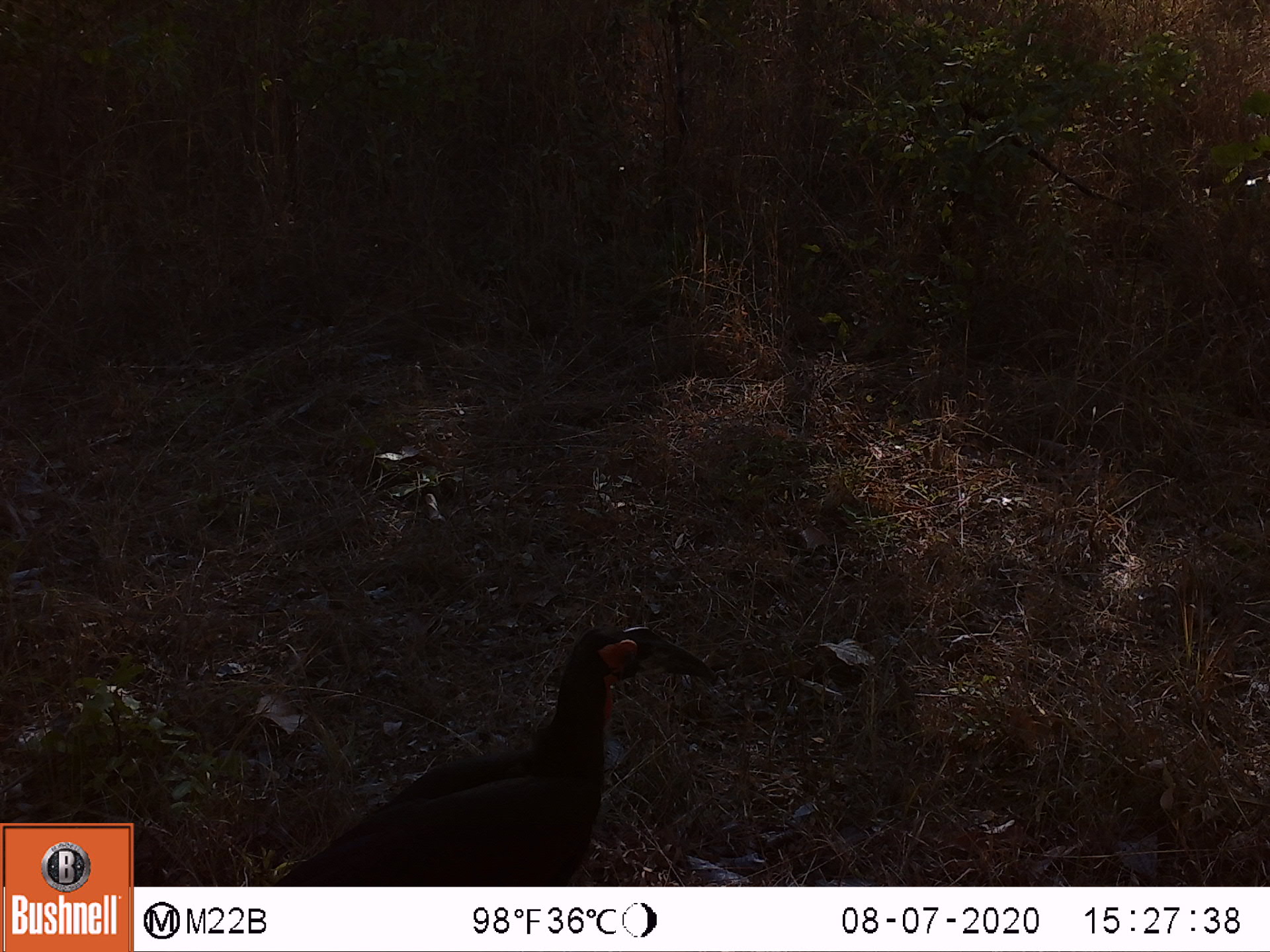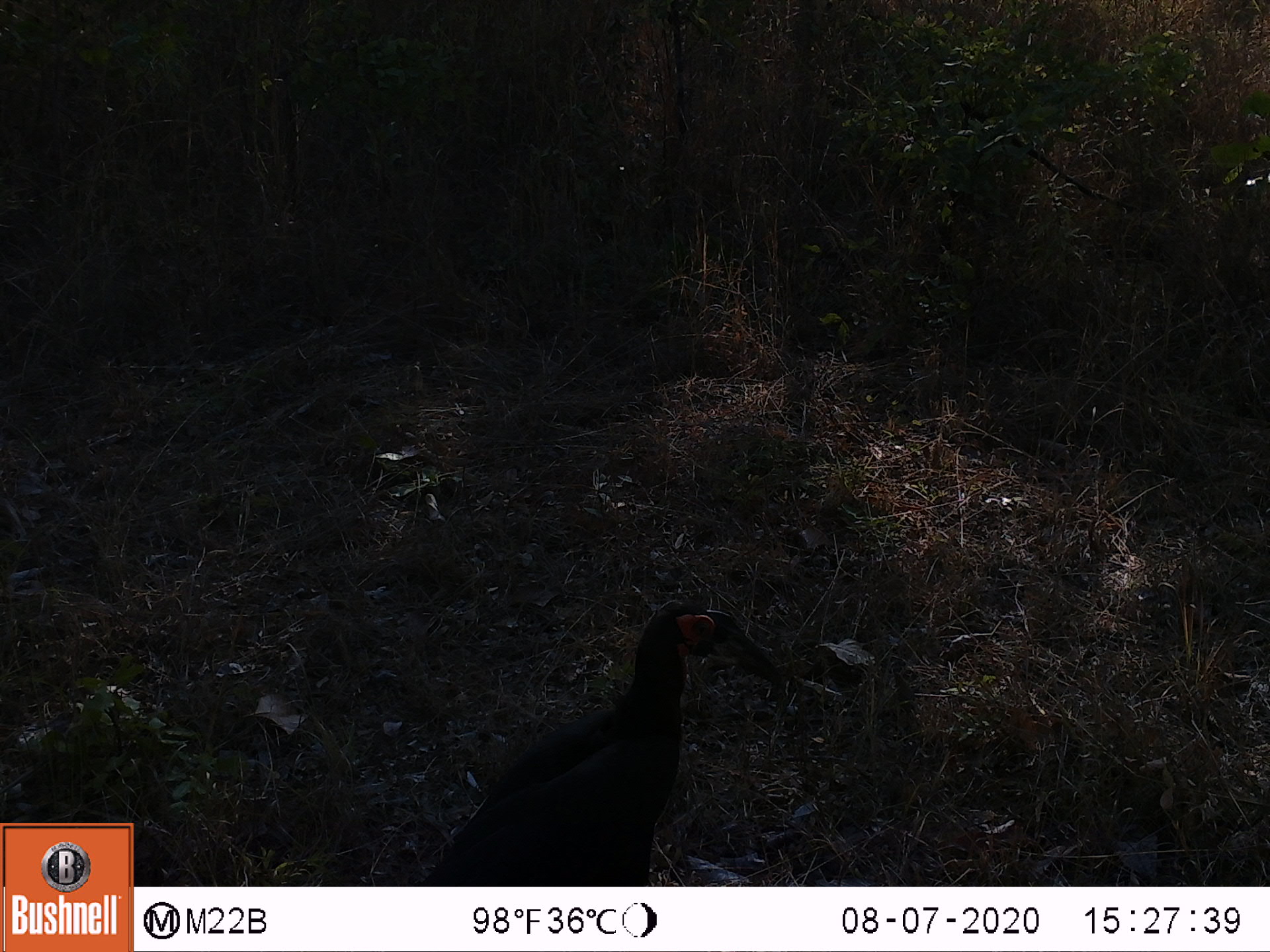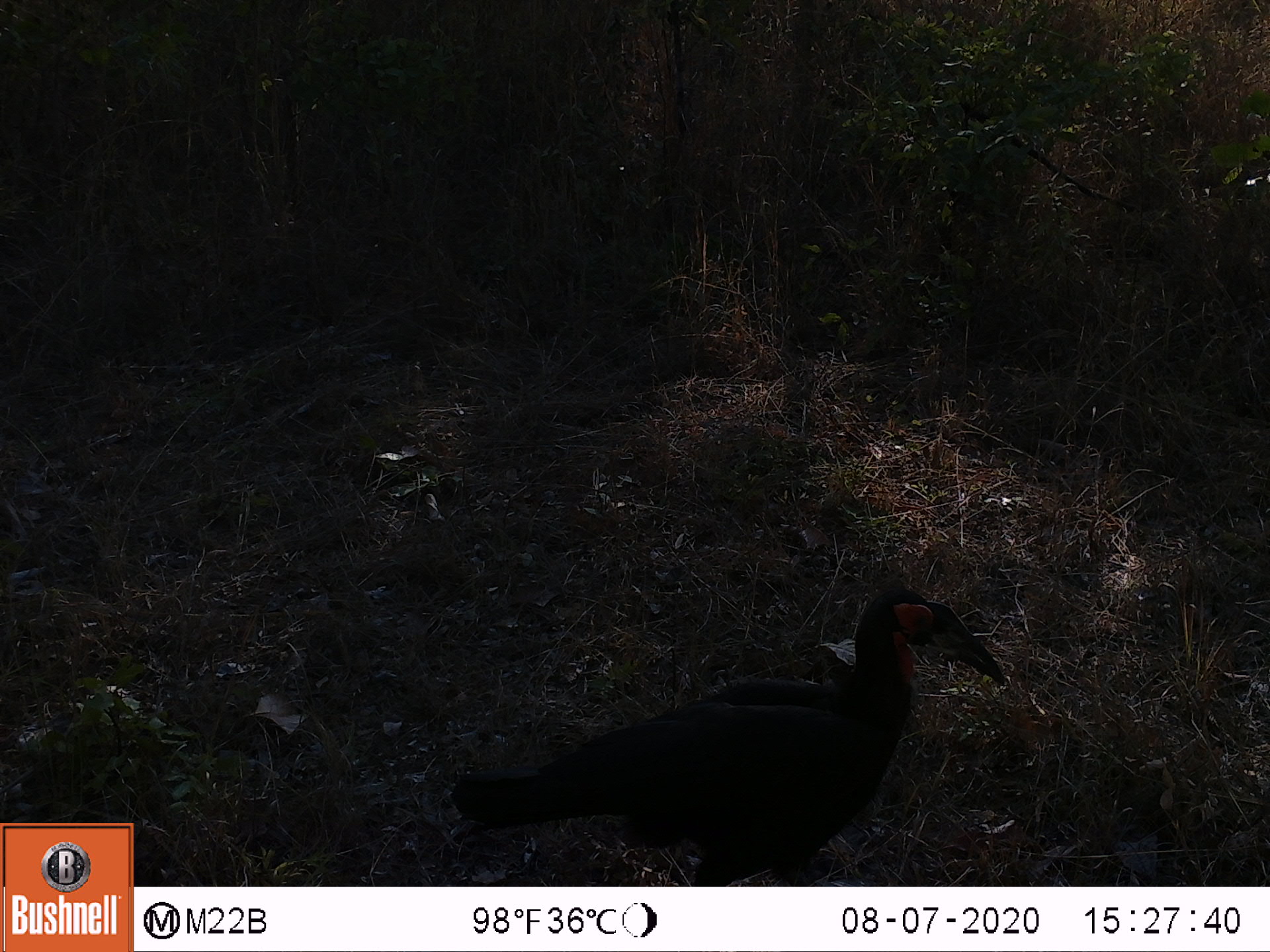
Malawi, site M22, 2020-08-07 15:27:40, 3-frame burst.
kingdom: Animalia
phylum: Chordata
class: Aves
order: Bucerotiformes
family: Bucorvidae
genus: Bucorvus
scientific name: Bucorvus leadbeateri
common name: southern ground hornbill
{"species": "southern ground hornbill (Bucorvus leadbeateri)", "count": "1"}